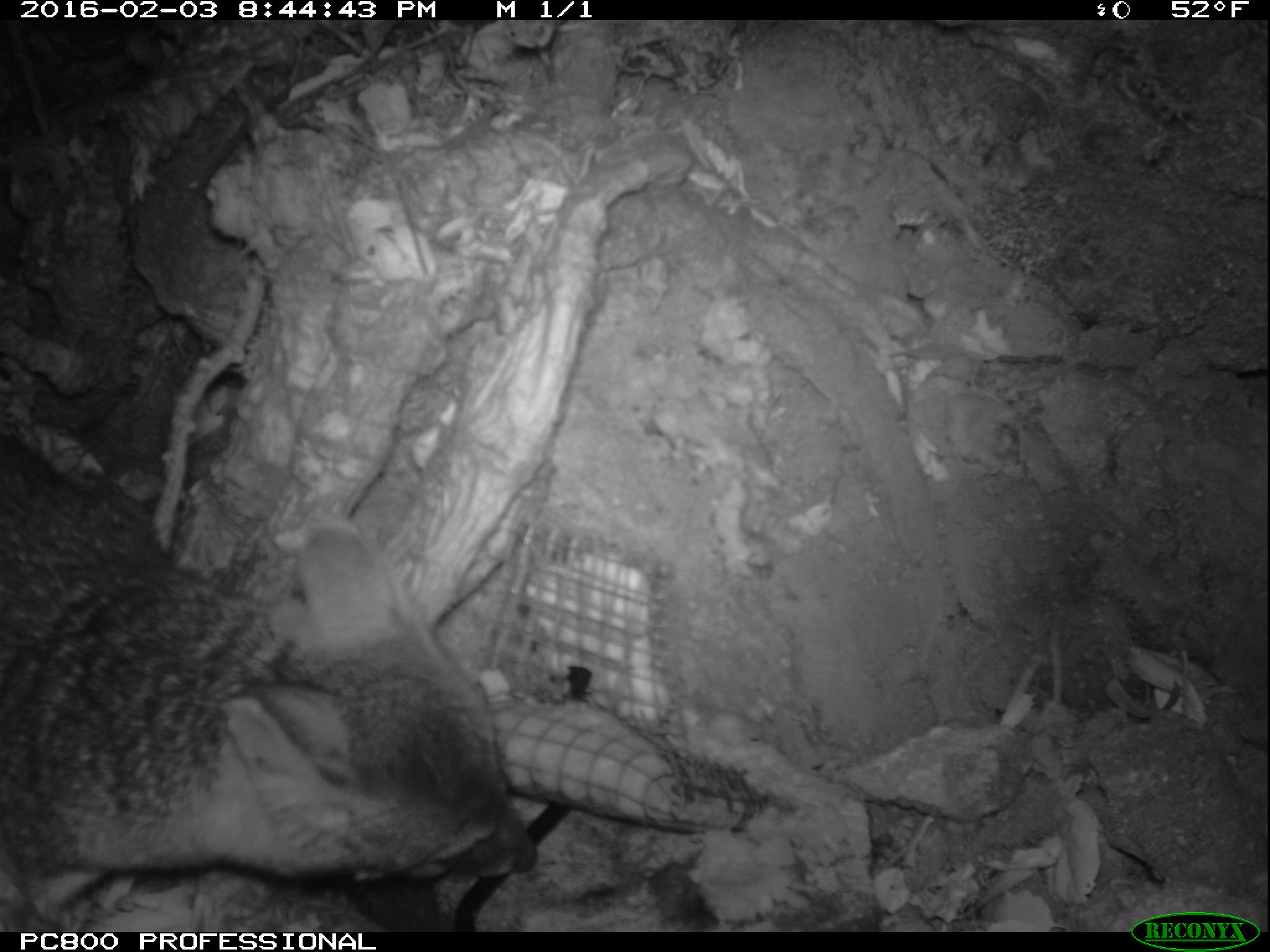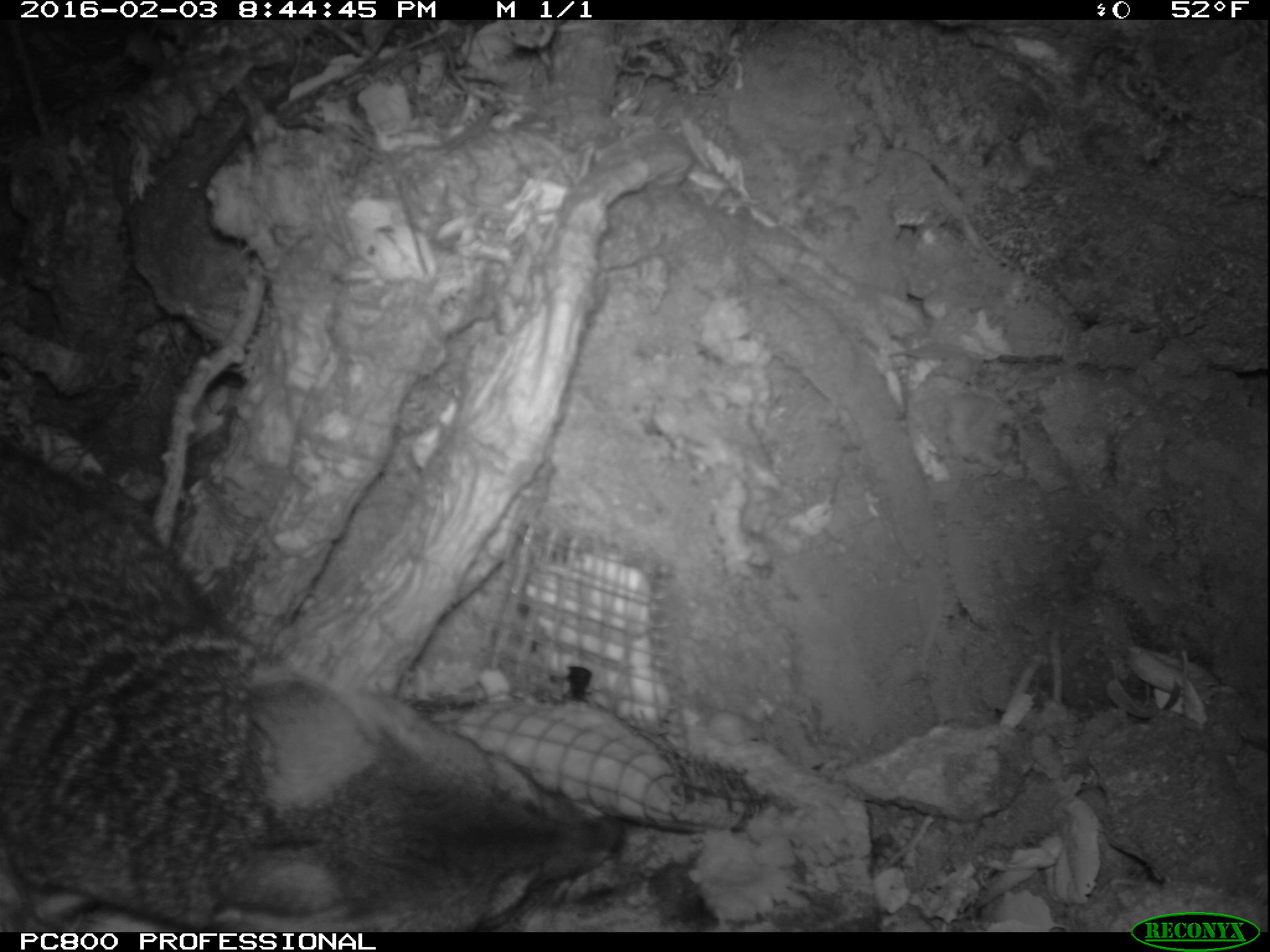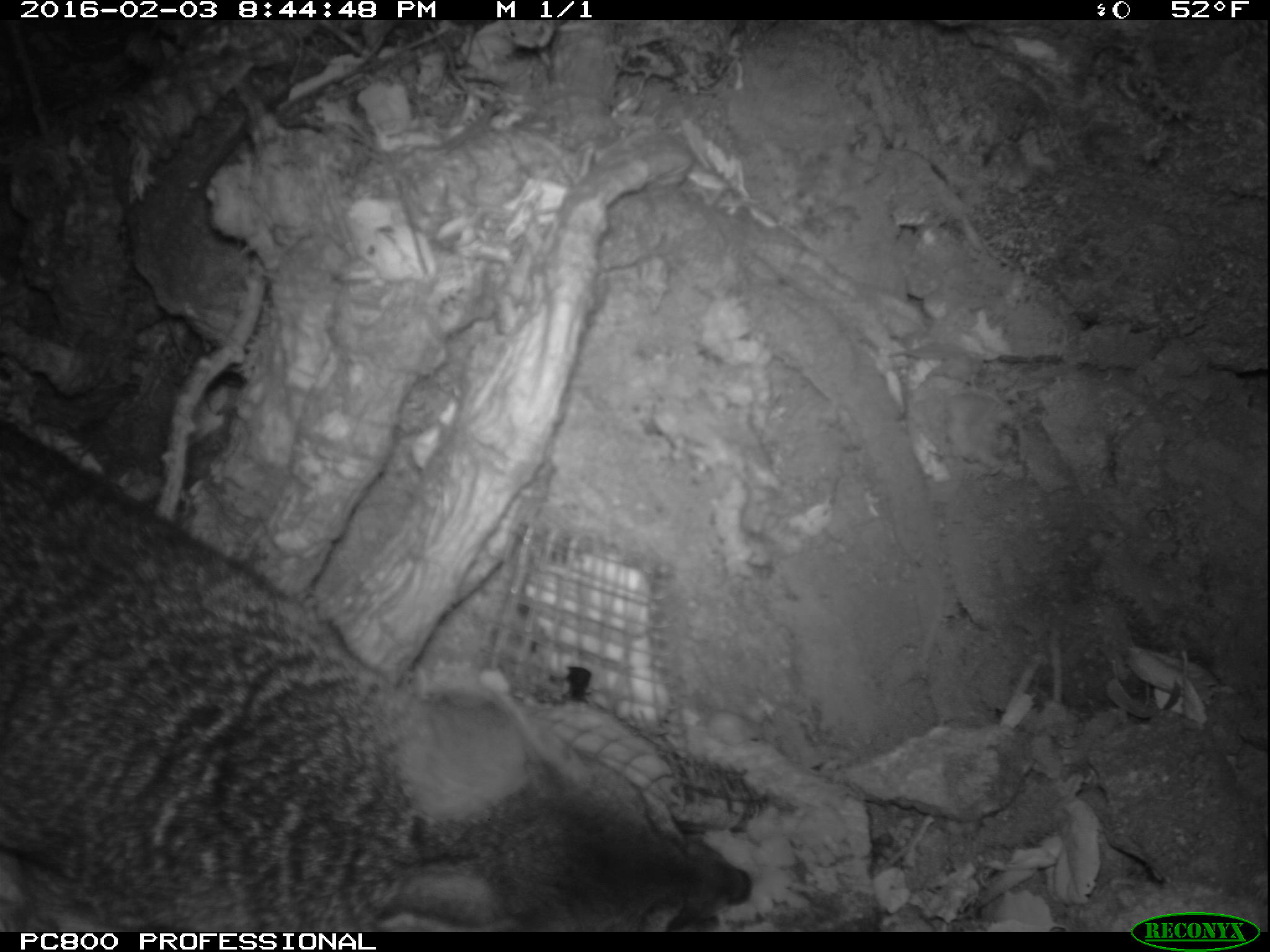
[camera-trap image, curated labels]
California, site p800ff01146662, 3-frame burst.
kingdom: Animalia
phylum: Chordata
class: Mammalia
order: Carnivora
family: Canidae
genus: Urocyon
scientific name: Urocyon littoralis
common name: island fox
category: fox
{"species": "fox (island fox) (Urocyon littoralis)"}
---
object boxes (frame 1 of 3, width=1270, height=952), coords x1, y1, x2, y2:
fox: 0, 433, 536, 918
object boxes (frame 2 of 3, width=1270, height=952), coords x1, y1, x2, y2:
fox: 0, 444, 619, 932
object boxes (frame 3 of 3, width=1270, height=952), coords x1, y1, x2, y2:
fox: 0, 410, 750, 932